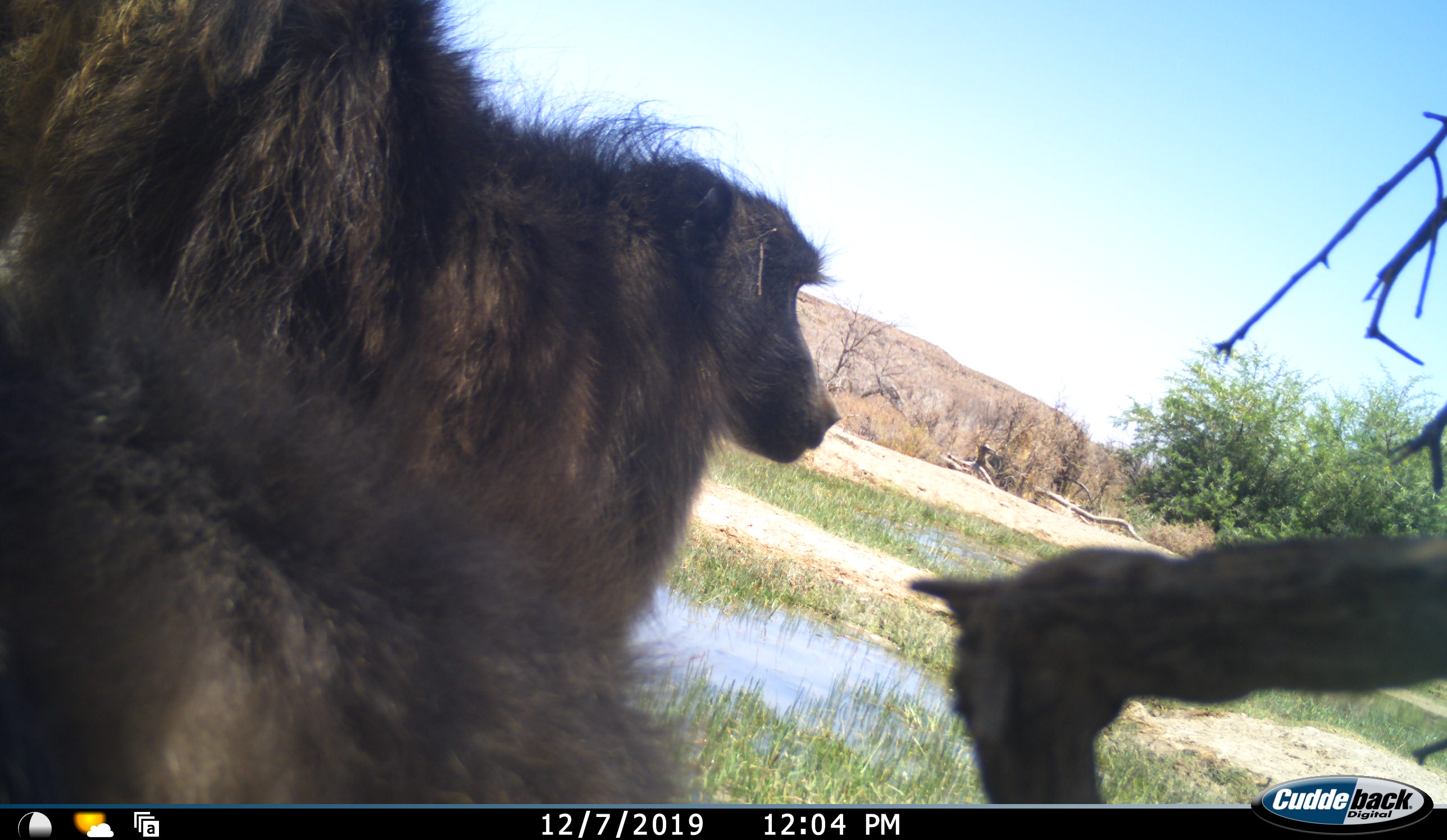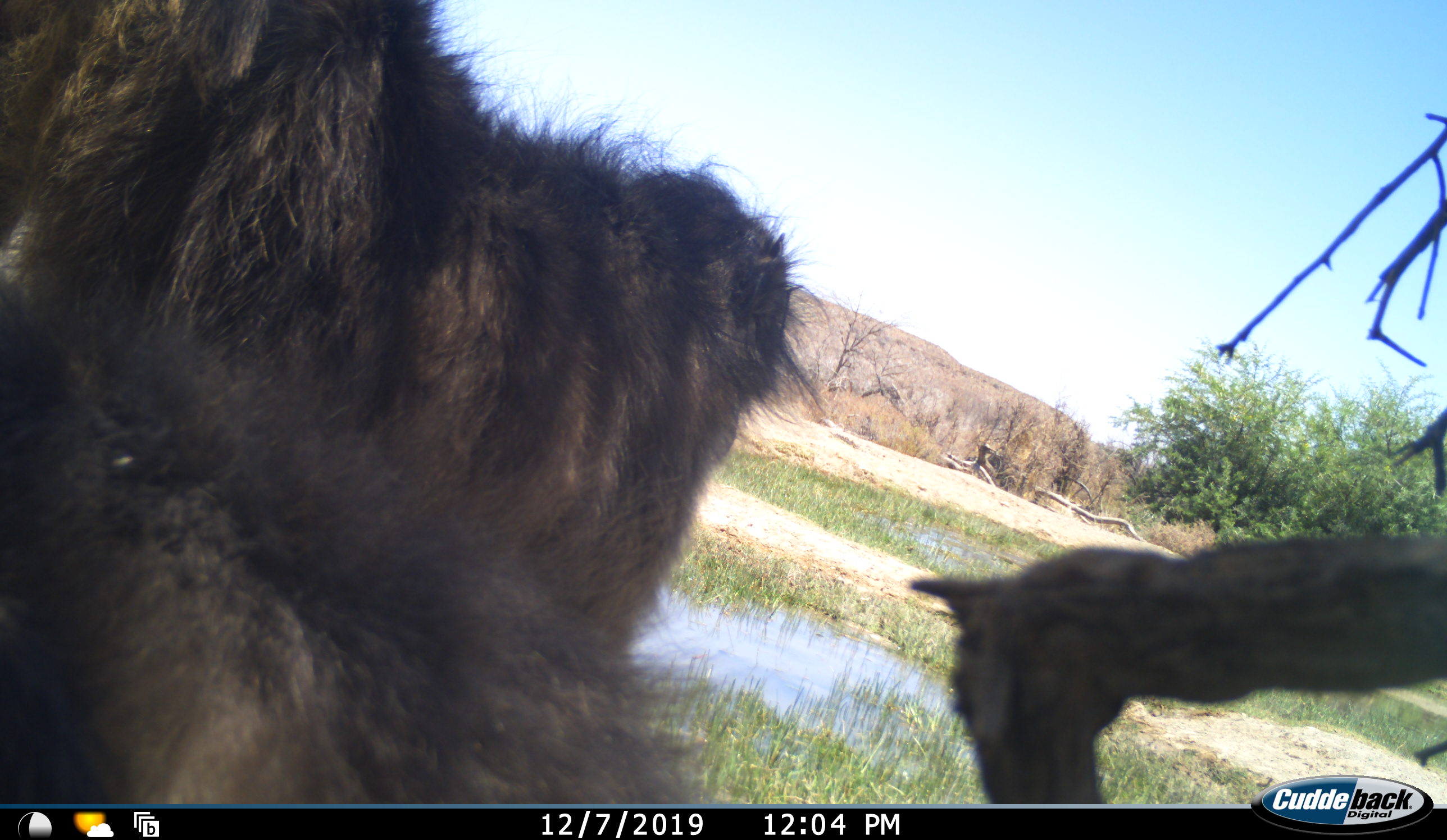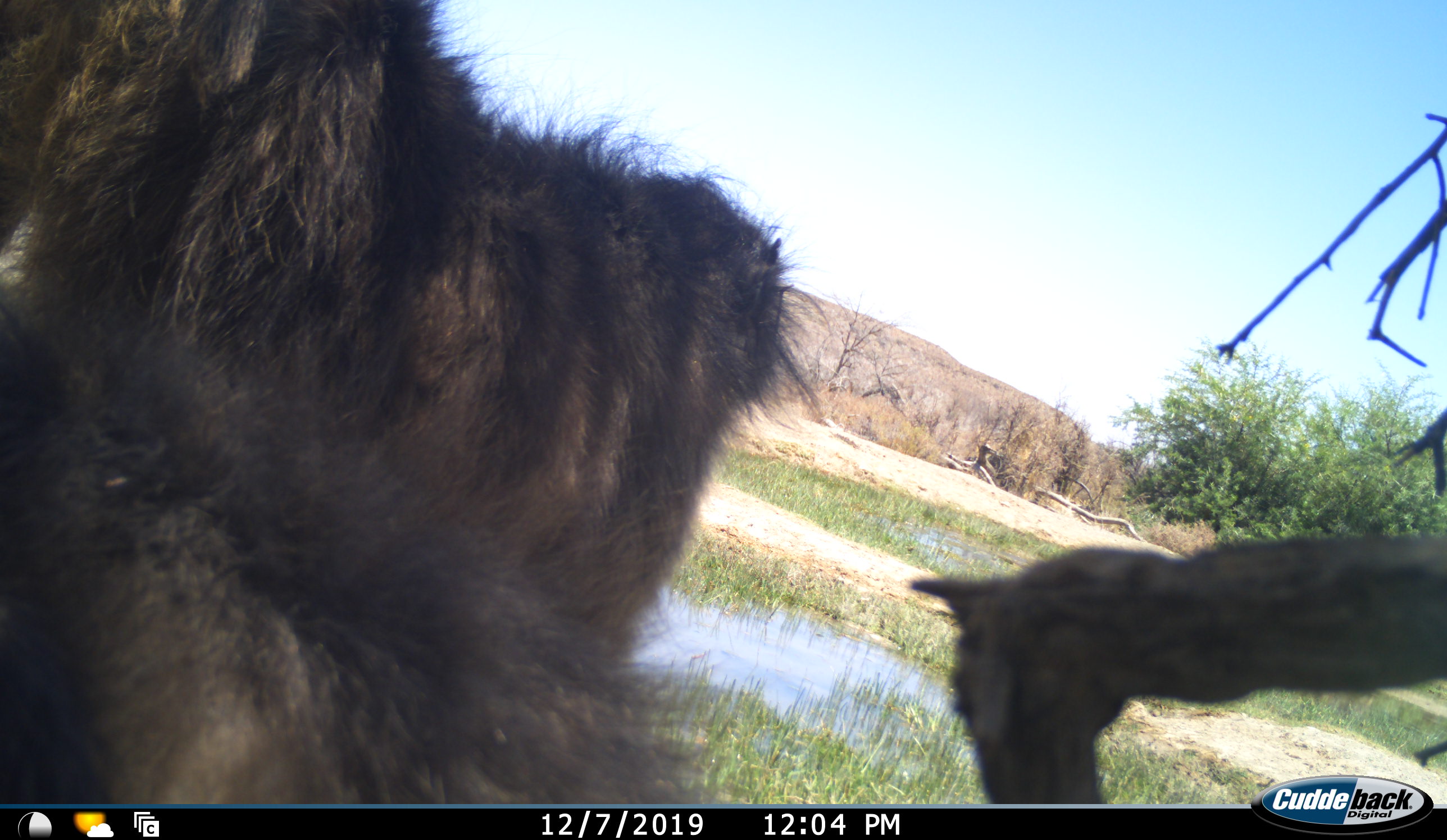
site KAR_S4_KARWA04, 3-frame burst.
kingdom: Animalia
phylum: Chordata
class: Mammalia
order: Primates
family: Cercopithecidae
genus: Papio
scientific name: Papio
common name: baboon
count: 2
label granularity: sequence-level